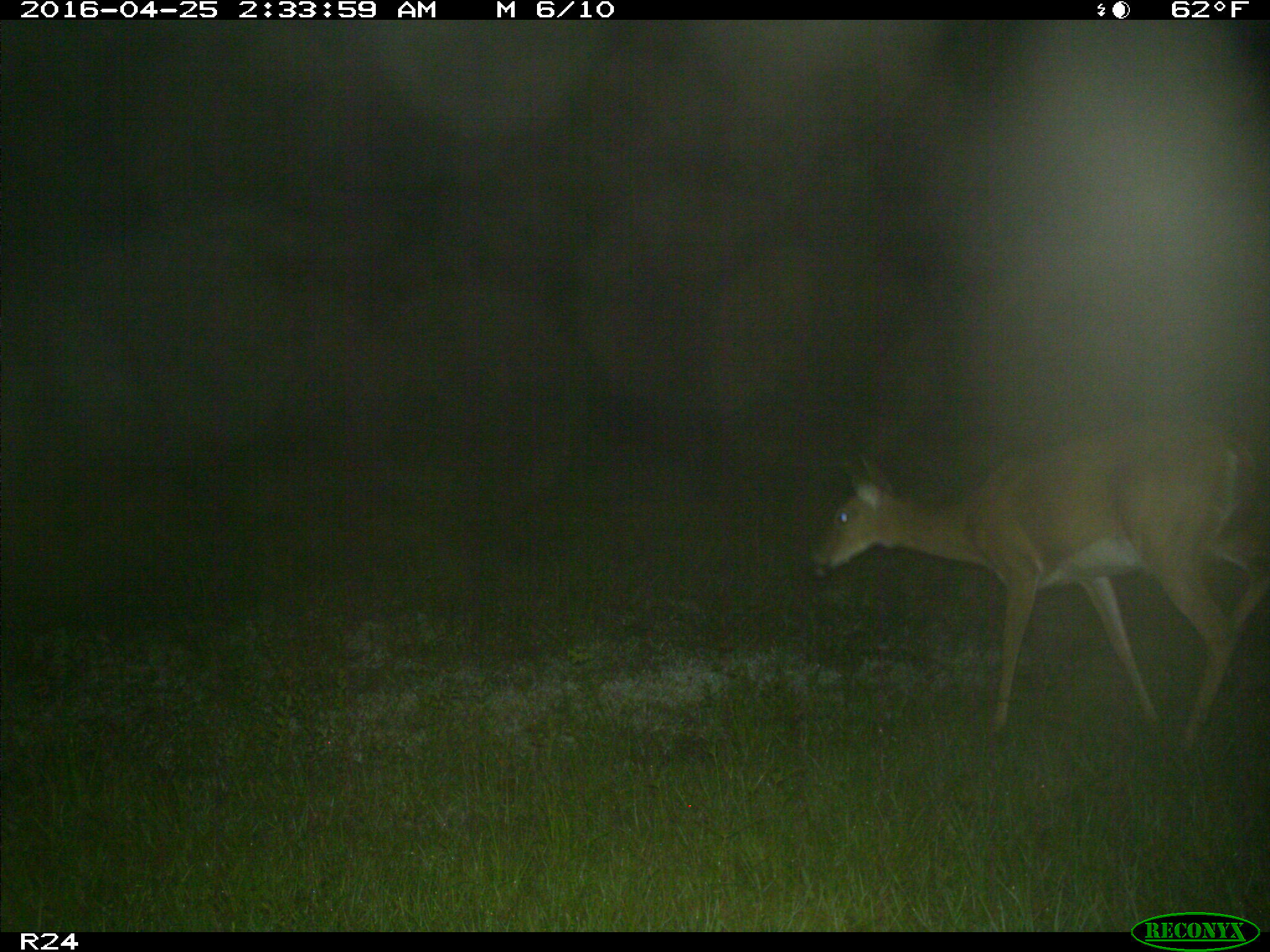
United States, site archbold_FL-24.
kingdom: Animalia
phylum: Chordata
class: Mammalia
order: Artiodactyla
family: Cervidae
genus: Odocoileus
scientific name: Odocoileus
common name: deer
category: unidentified deer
Unidentified deer (deer) (Odocoileus).